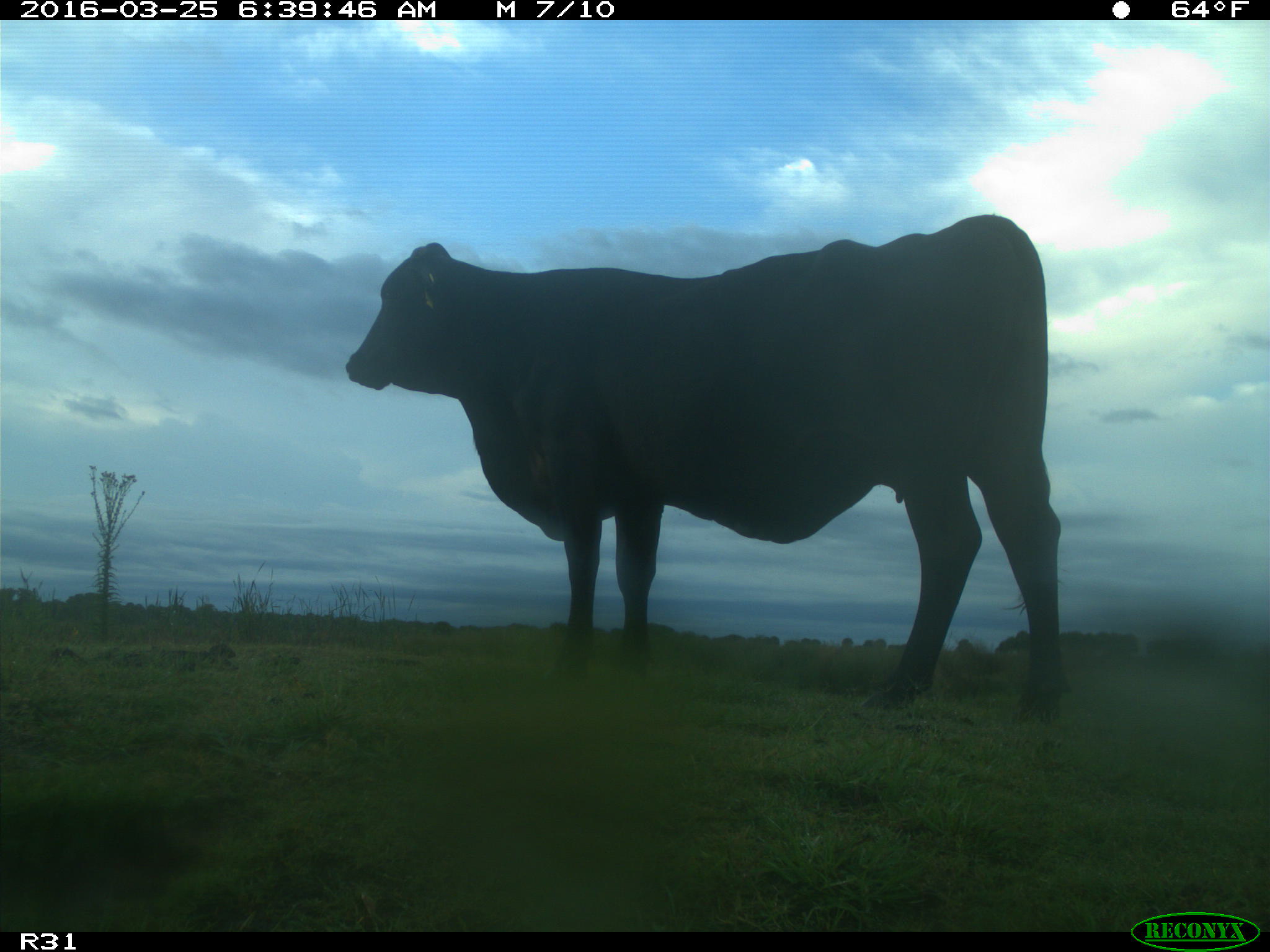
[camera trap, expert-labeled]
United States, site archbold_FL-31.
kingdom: Animalia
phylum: Chordata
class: Mammalia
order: Artiodactyla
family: Bovidae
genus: Bos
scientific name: Bos taurus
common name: domestic cow